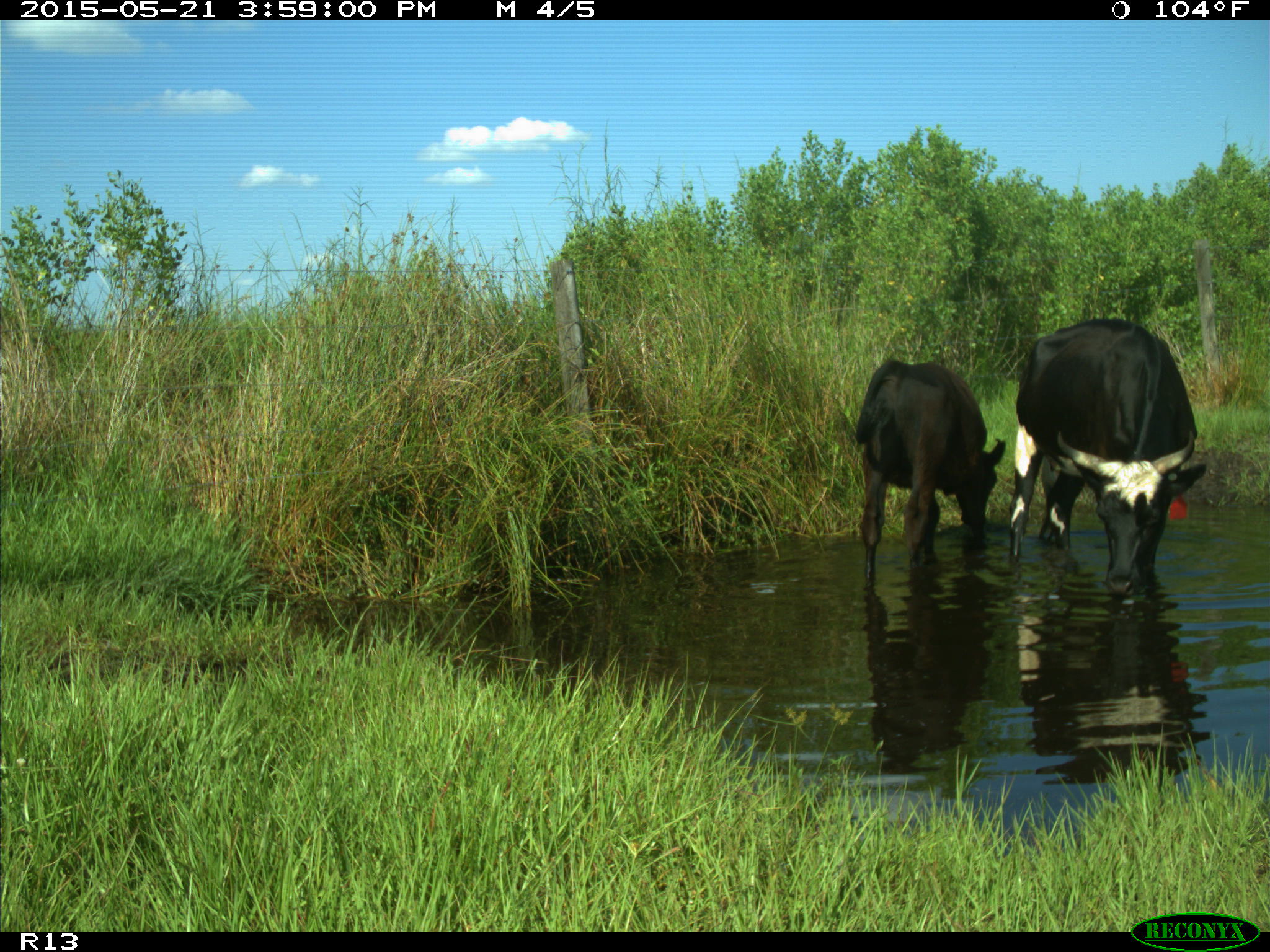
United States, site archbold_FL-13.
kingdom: Animalia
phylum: Chordata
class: Mammalia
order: Artiodactyla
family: Bovidae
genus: Bos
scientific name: Bos taurus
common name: domestic cow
Bos taurus (domestic cow).